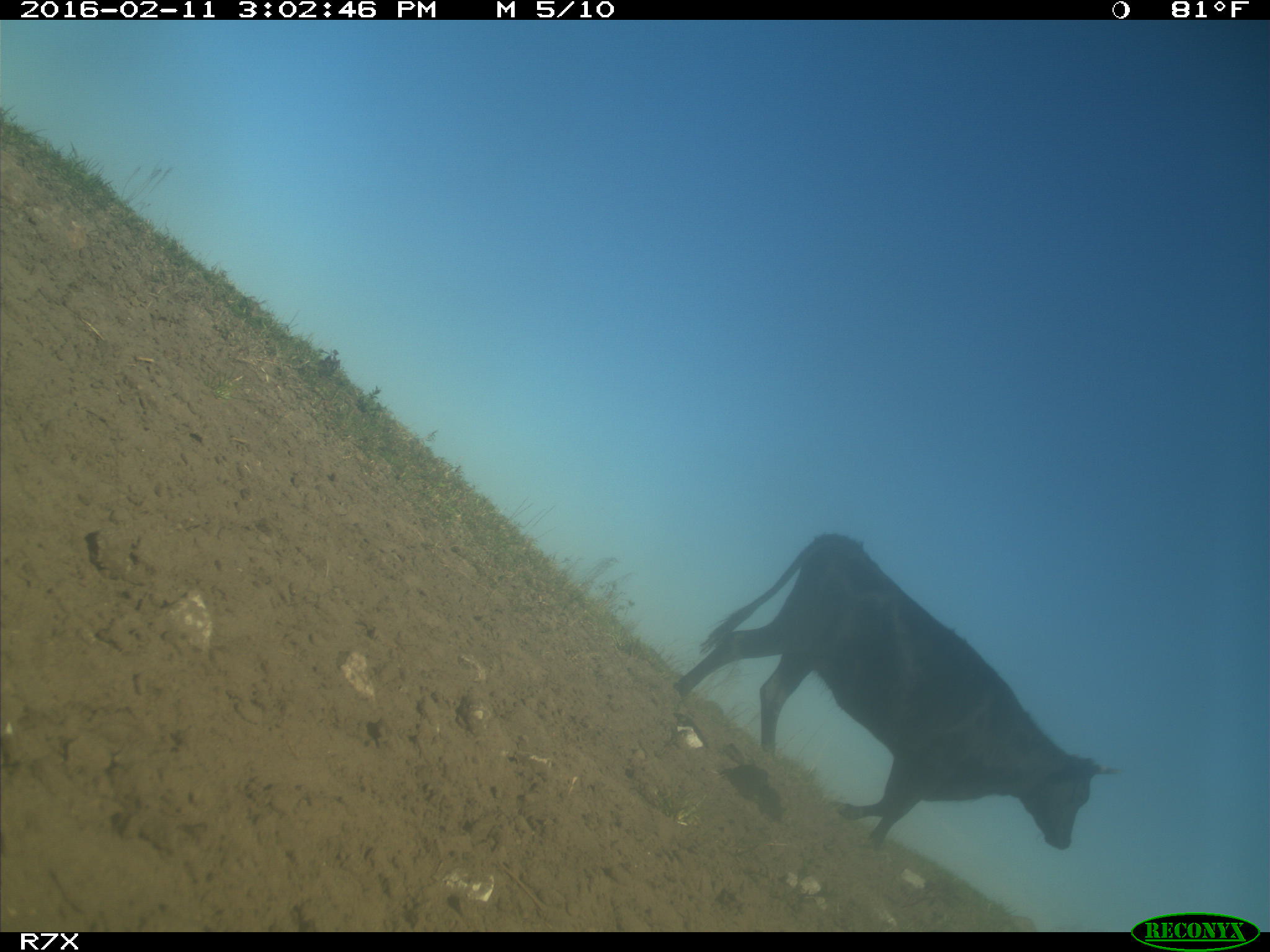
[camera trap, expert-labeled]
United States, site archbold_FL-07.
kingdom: Animalia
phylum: Chordata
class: Mammalia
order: Artiodactyla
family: Bovidae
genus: Bos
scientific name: Bos taurus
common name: domestic cow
Bos taurus (domestic cow).